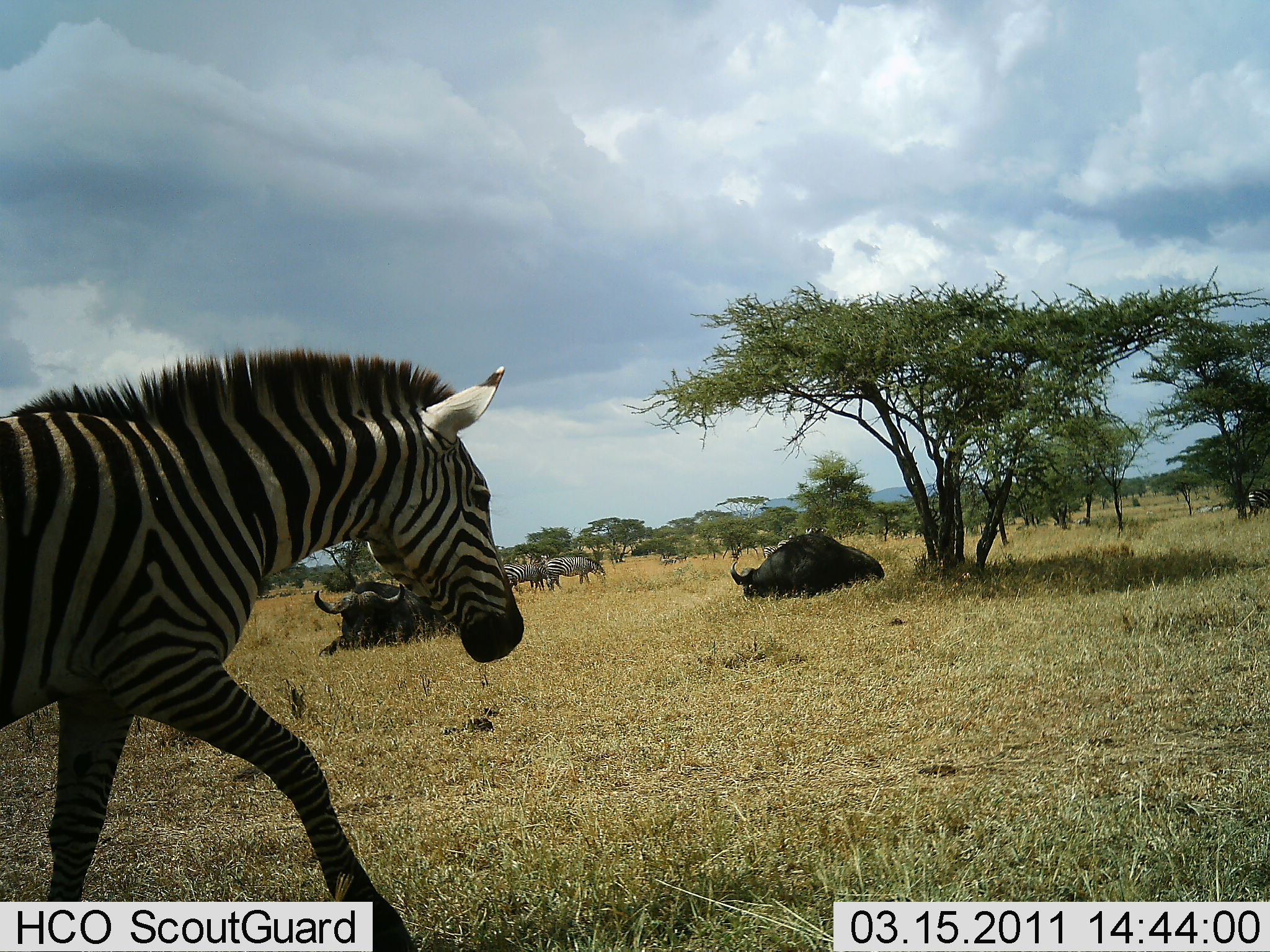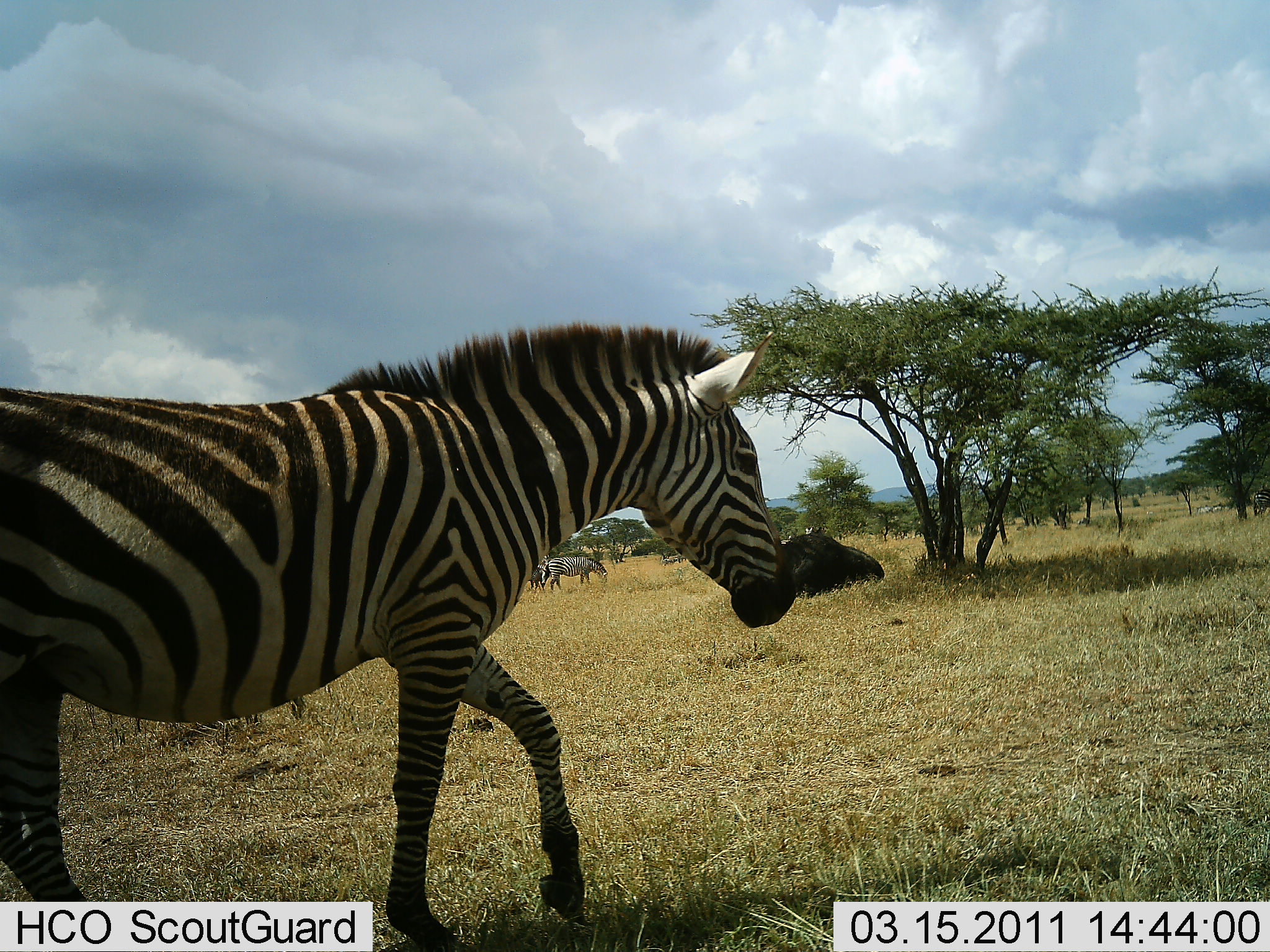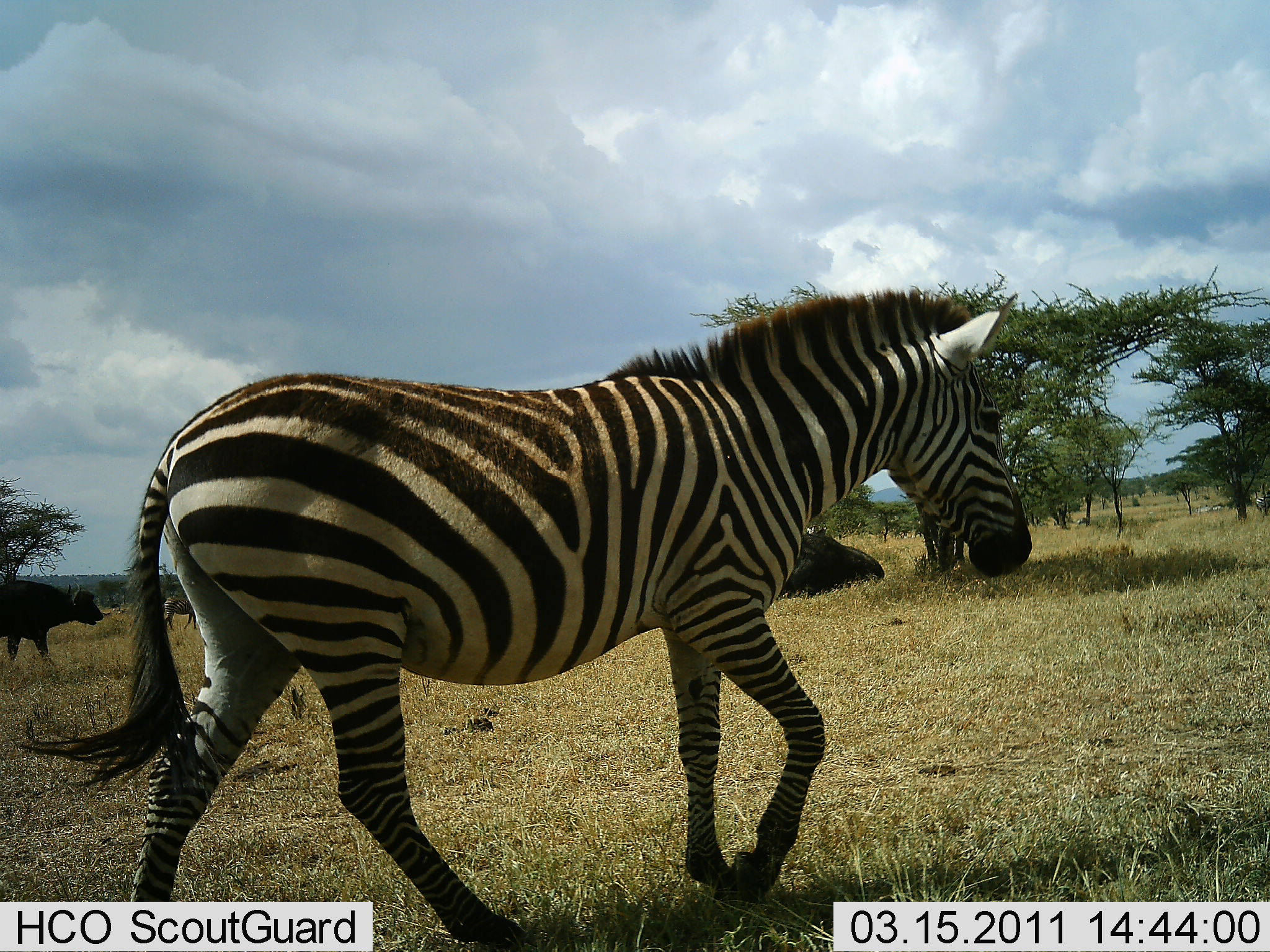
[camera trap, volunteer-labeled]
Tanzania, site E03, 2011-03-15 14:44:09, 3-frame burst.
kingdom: Animalia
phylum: Chordata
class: Mammalia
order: Artiodactyla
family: Bovidae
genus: Syncerus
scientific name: Syncerus caffer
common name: cape buffalo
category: buffalo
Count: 3.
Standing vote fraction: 58%.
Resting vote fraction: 92%.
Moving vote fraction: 25%.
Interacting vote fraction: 0%.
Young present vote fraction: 0%.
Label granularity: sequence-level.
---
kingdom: Animalia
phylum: Chordata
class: Mammalia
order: Perissodactyla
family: Equidae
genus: Equus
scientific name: Equus quagga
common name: plains zebra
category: zebra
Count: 3.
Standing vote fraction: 13%.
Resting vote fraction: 7%.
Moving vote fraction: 93%.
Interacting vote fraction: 0%.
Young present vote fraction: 7%.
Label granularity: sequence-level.